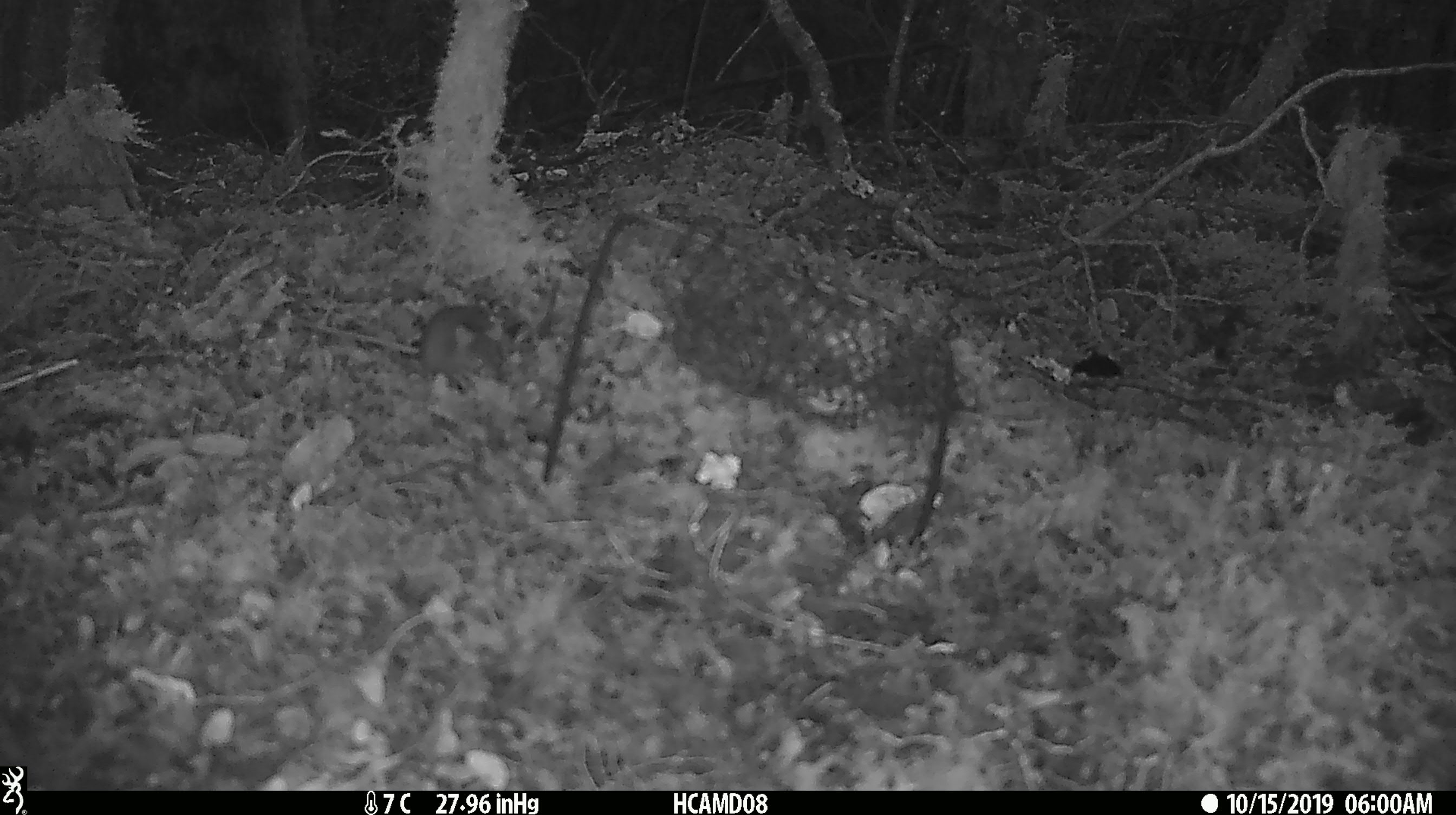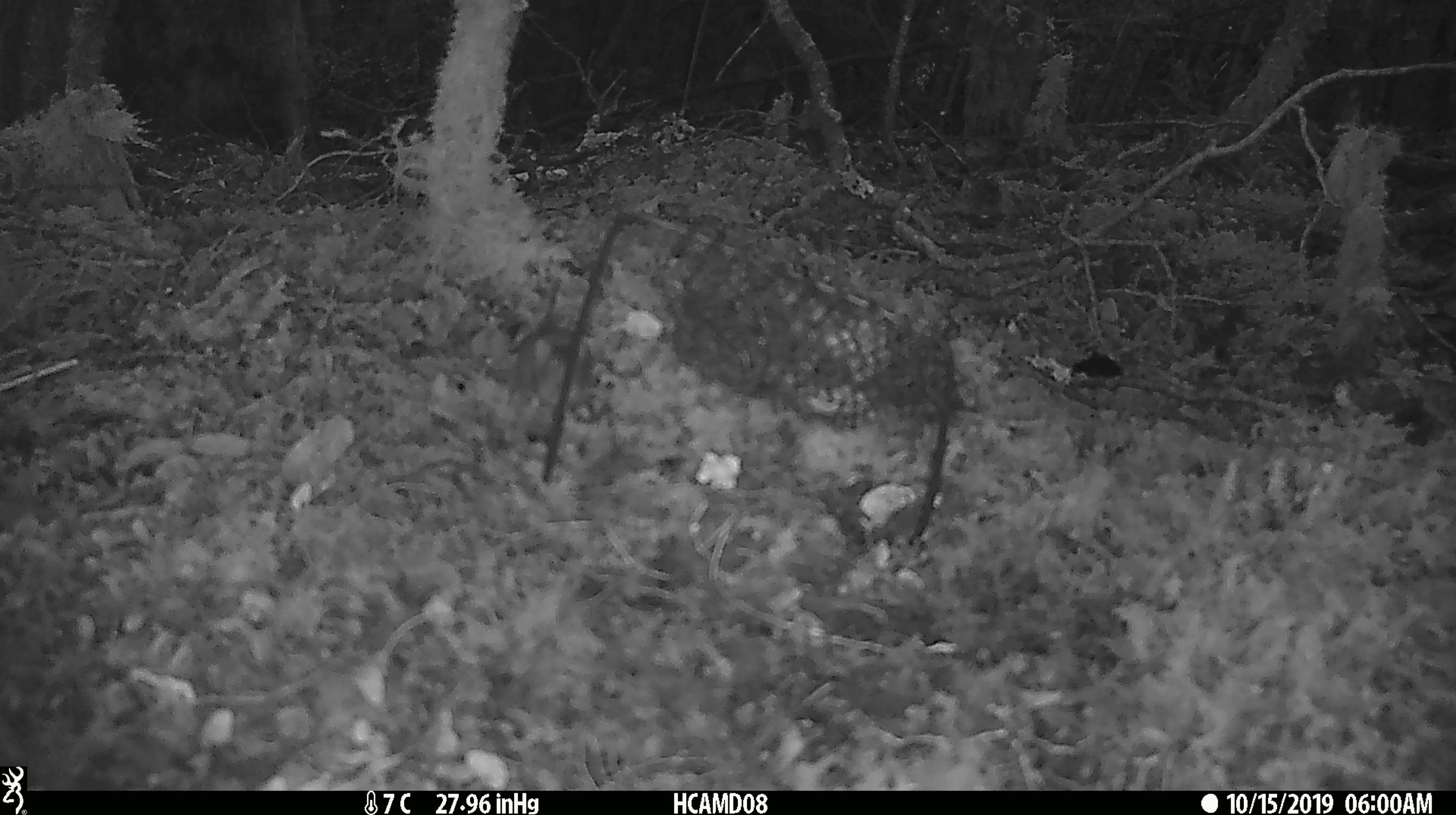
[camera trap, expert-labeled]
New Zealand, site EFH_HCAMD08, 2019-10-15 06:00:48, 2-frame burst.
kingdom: Animalia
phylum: Chordata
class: Mammalia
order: Rodentia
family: Muridae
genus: Mus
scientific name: Mus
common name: mouse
Mouse (Mus).